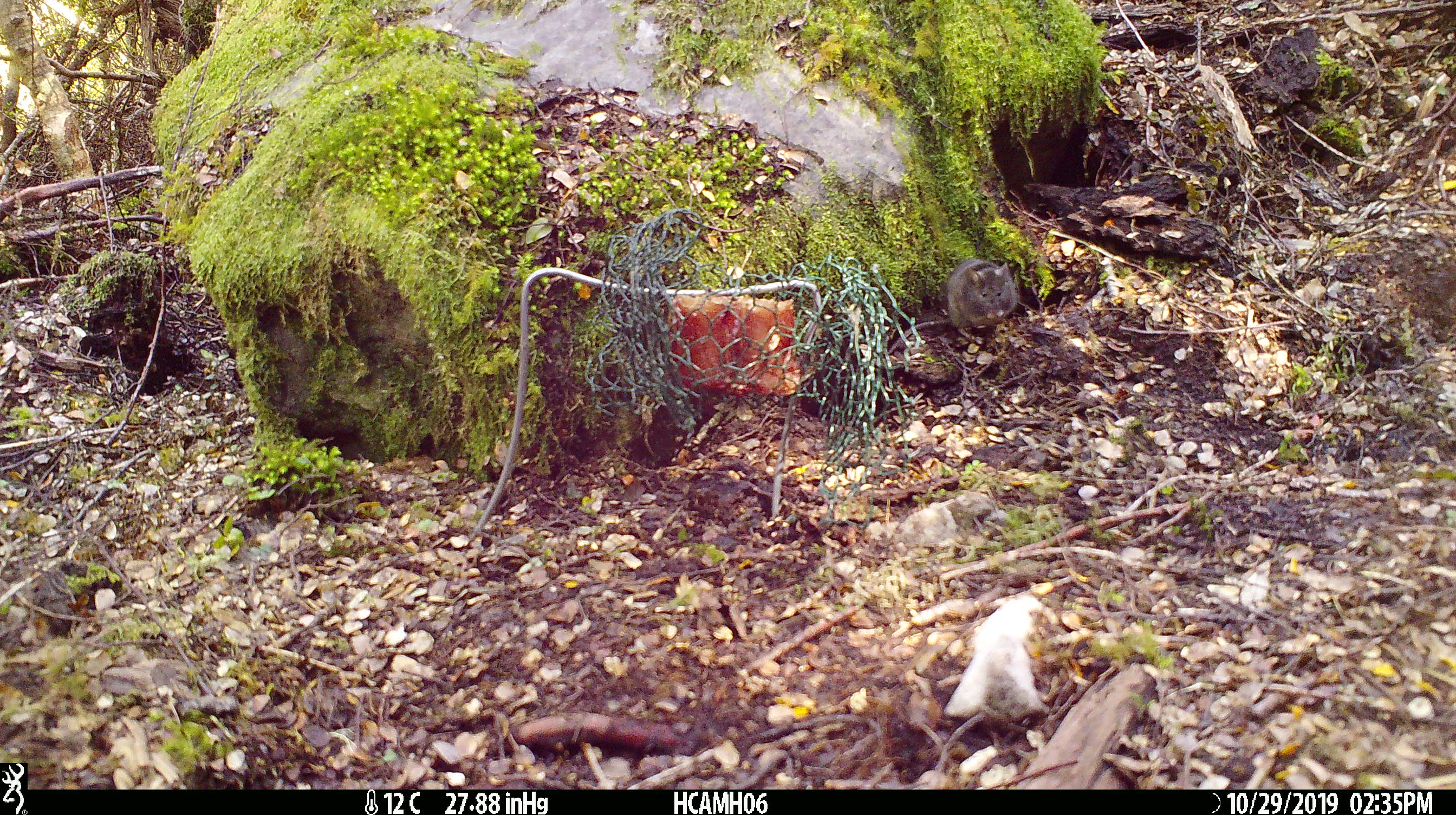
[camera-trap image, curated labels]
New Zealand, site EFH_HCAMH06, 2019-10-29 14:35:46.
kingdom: Animalia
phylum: Chordata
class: Mammalia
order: Rodentia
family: Muridae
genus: Mus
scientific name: Mus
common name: mouse